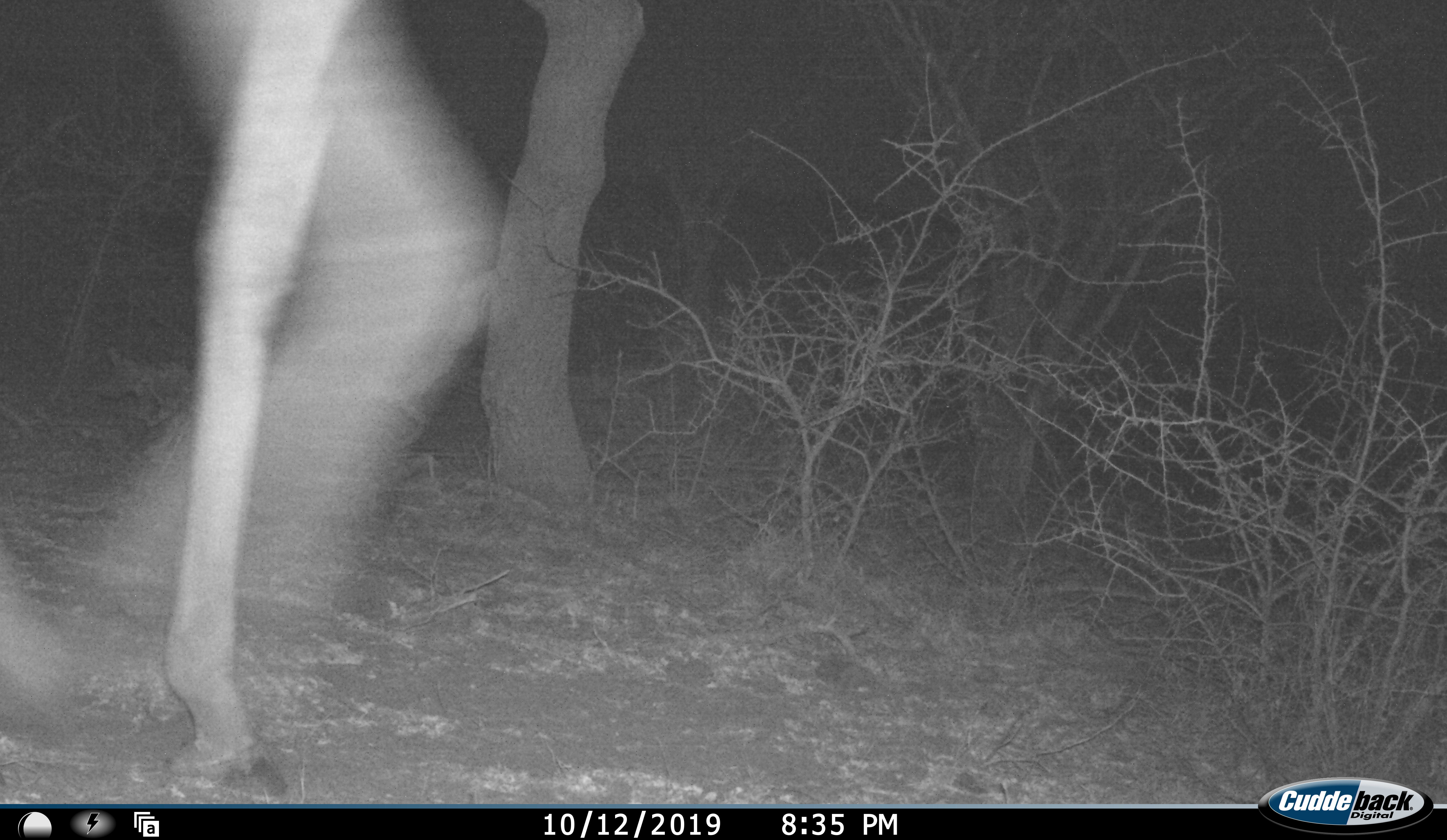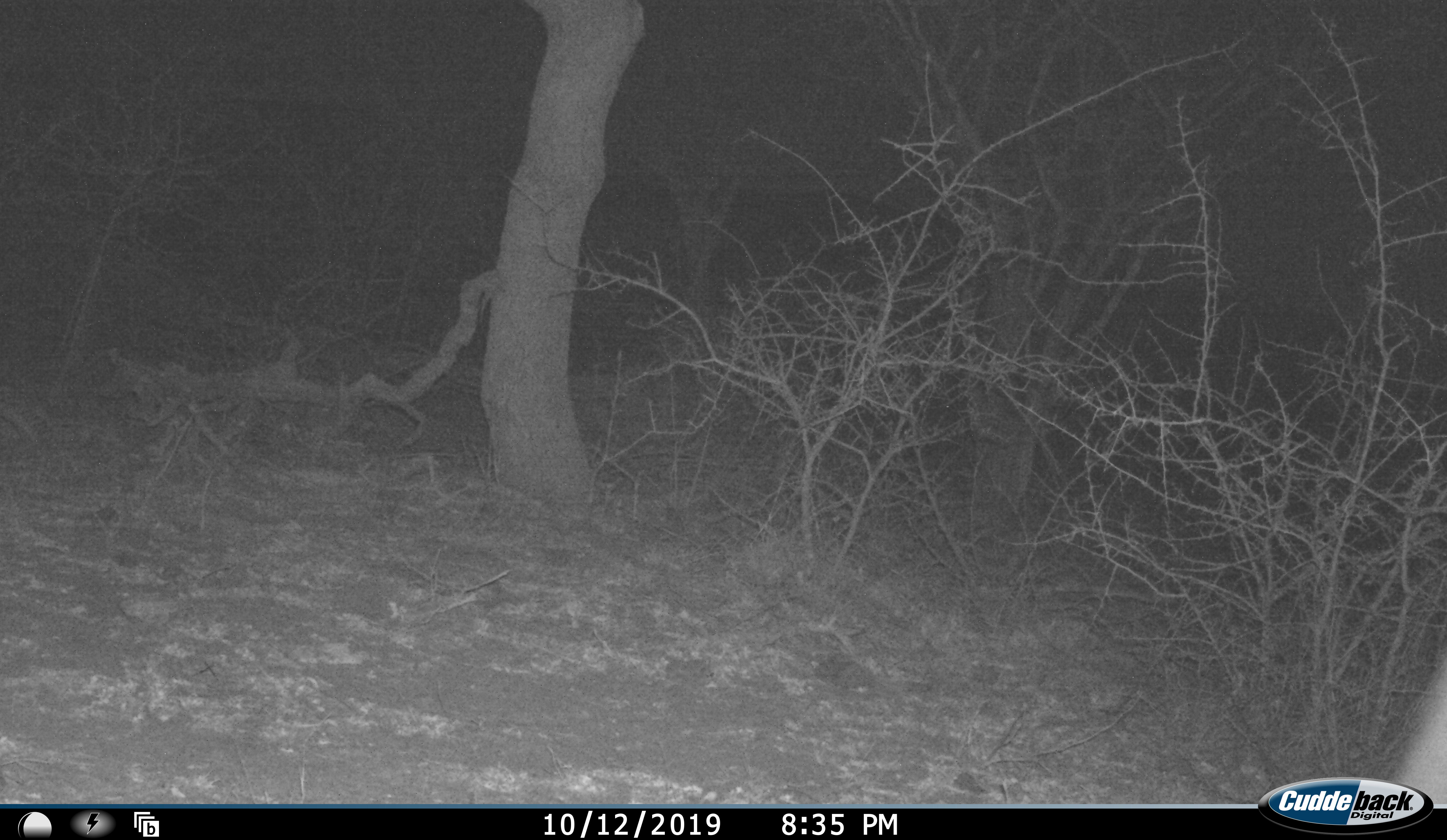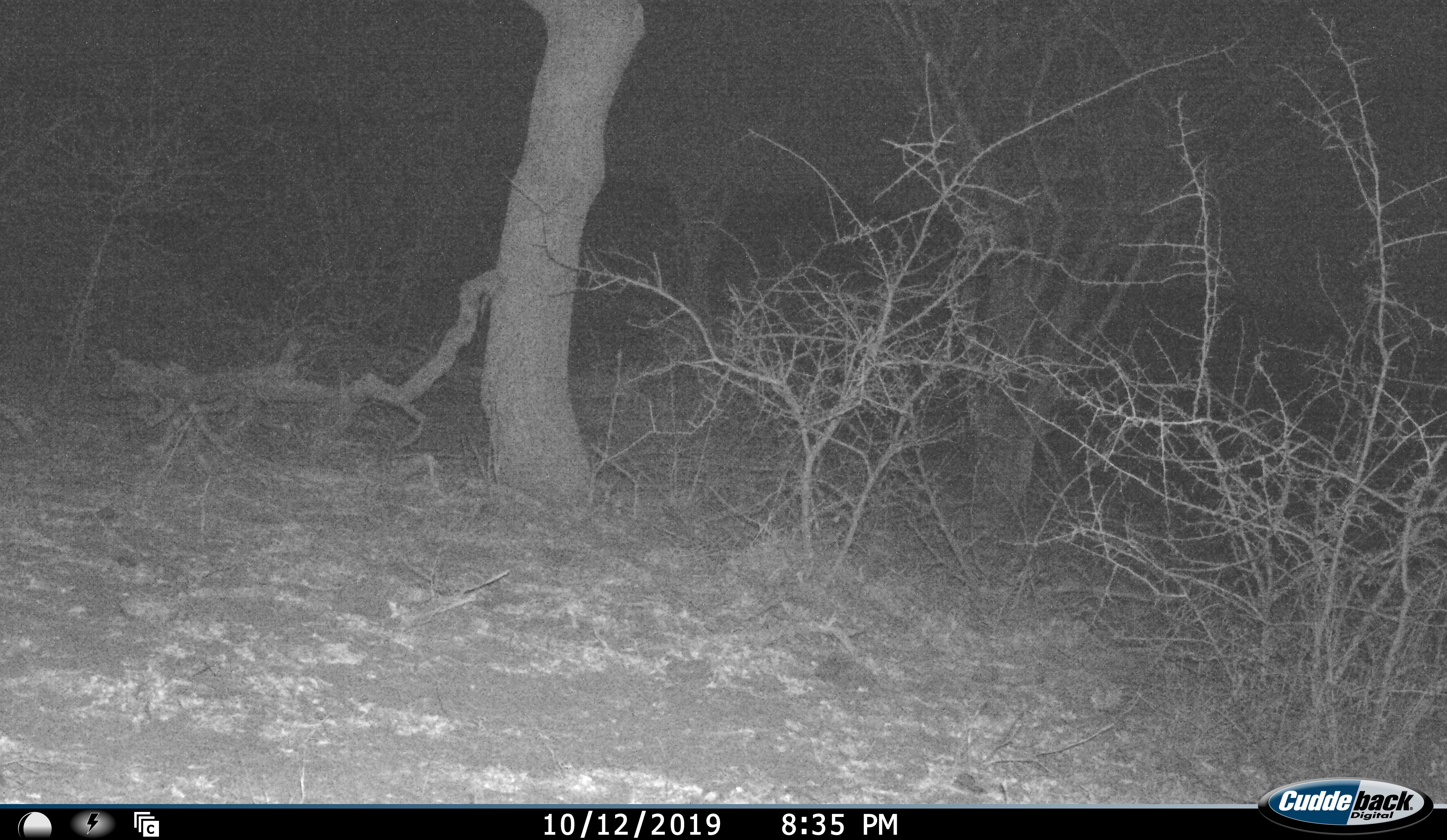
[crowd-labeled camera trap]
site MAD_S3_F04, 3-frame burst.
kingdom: Animalia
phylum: Chordata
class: Mammalia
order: Artiodactyla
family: Bovidae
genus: Aepyceros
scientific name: Aepyceros melampus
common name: impala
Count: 1.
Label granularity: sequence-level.